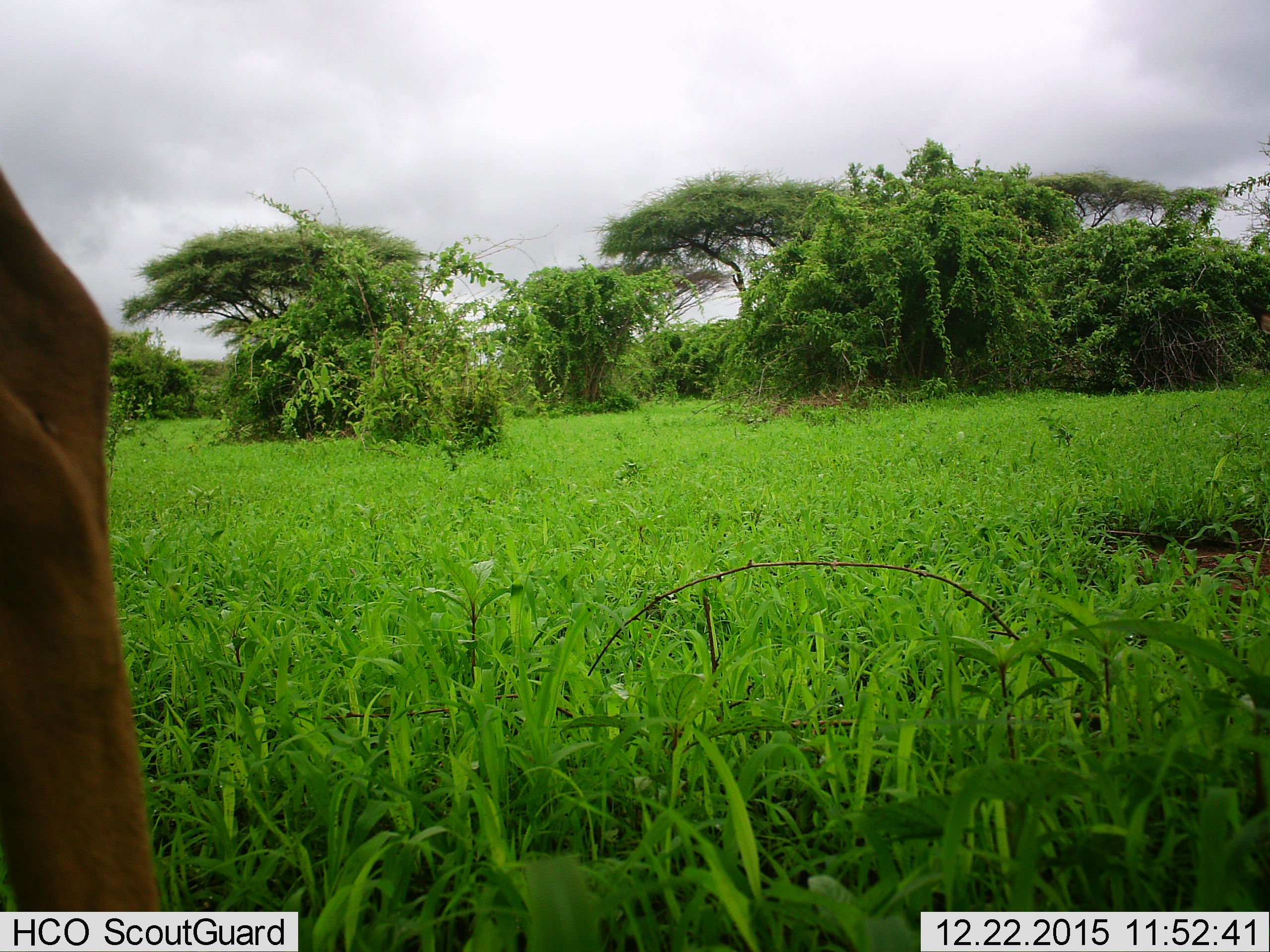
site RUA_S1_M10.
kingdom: Animalia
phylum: Chordata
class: Mammalia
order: Artiodactyla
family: Bovidae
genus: Aepyceros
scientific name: Aepyceros melampus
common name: impala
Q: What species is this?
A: Impala (Aepyceros melampus).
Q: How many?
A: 1.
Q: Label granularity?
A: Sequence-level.